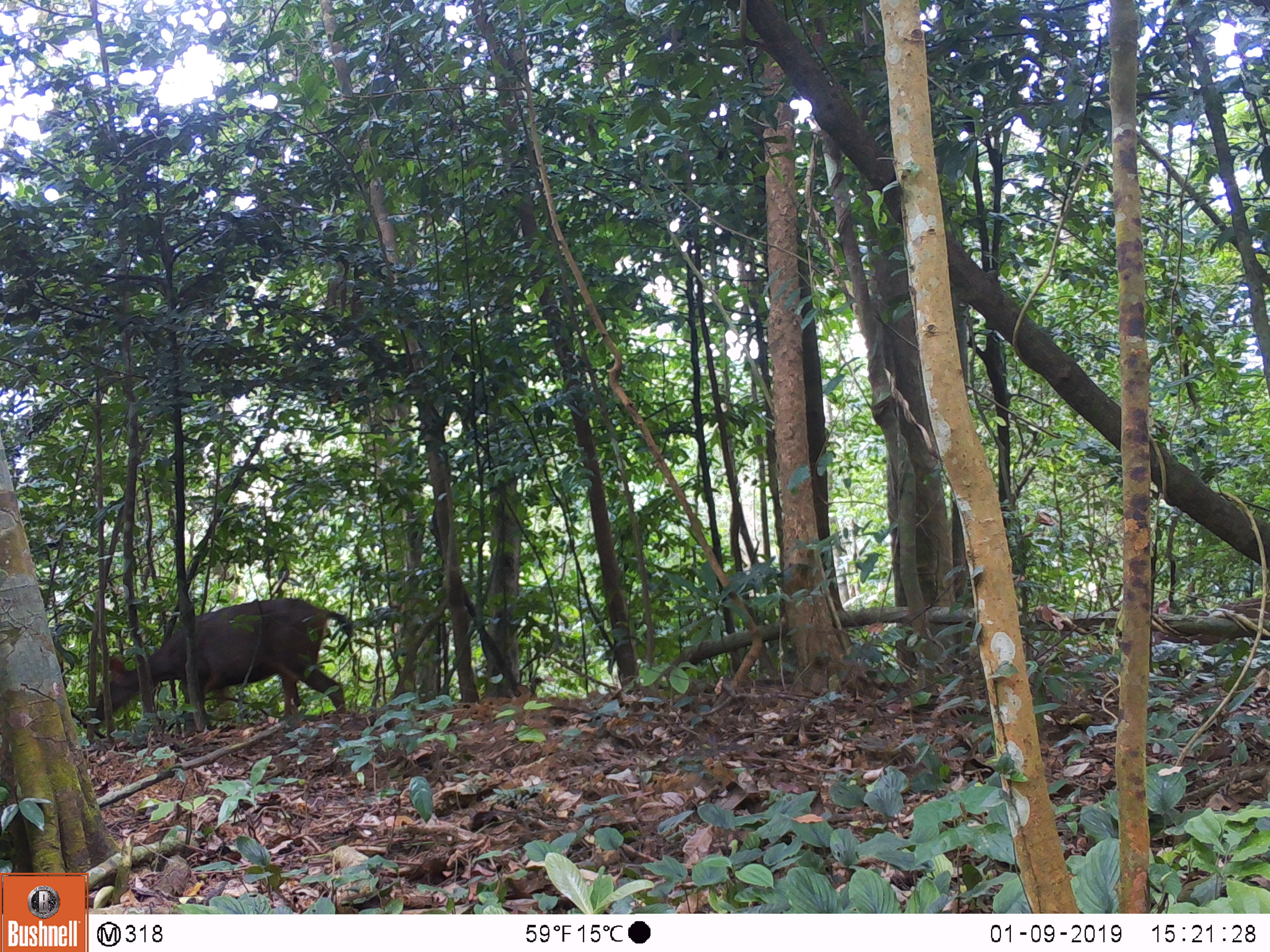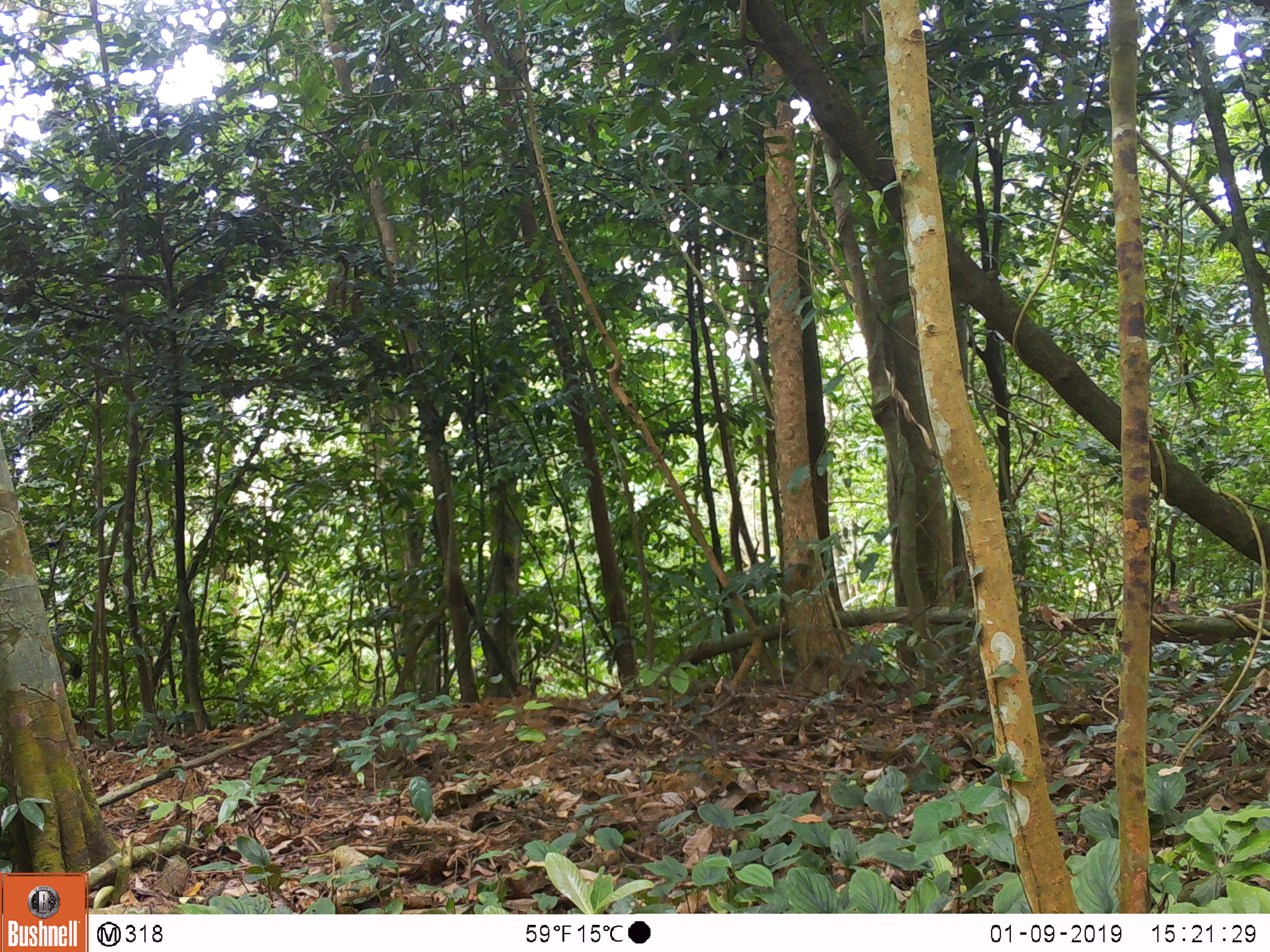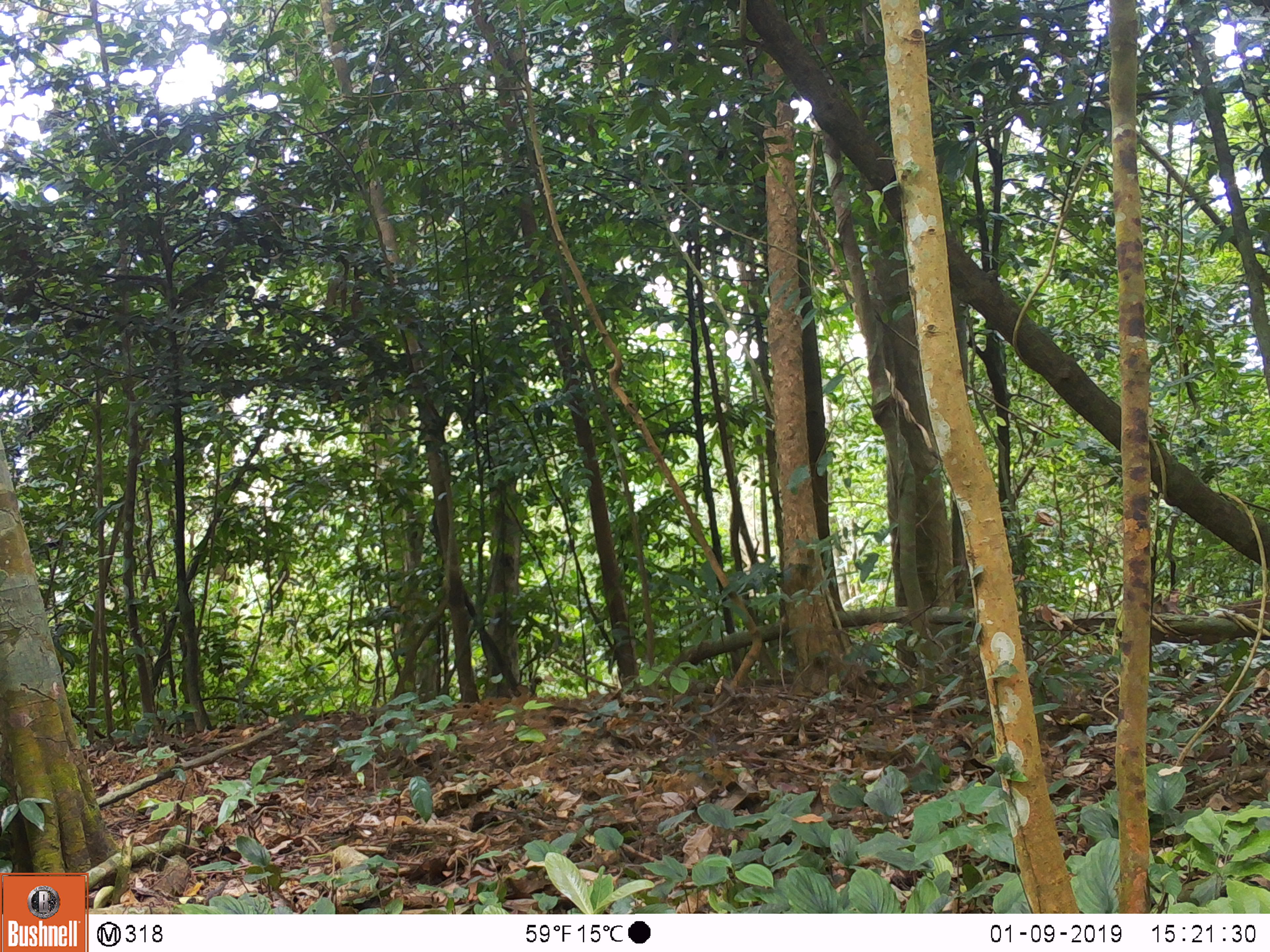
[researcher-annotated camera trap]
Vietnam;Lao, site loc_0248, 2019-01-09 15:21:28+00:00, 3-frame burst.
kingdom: Animalia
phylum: Chordata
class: Mammalia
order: Artiodactyla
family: Cervidae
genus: Rusa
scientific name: Rusa unicolor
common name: sambar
Sambar (Rusa unicolor). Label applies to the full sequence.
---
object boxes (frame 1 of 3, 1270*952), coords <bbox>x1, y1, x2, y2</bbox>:
sambar: <bbox>93, 598, 354, 738</bbox>